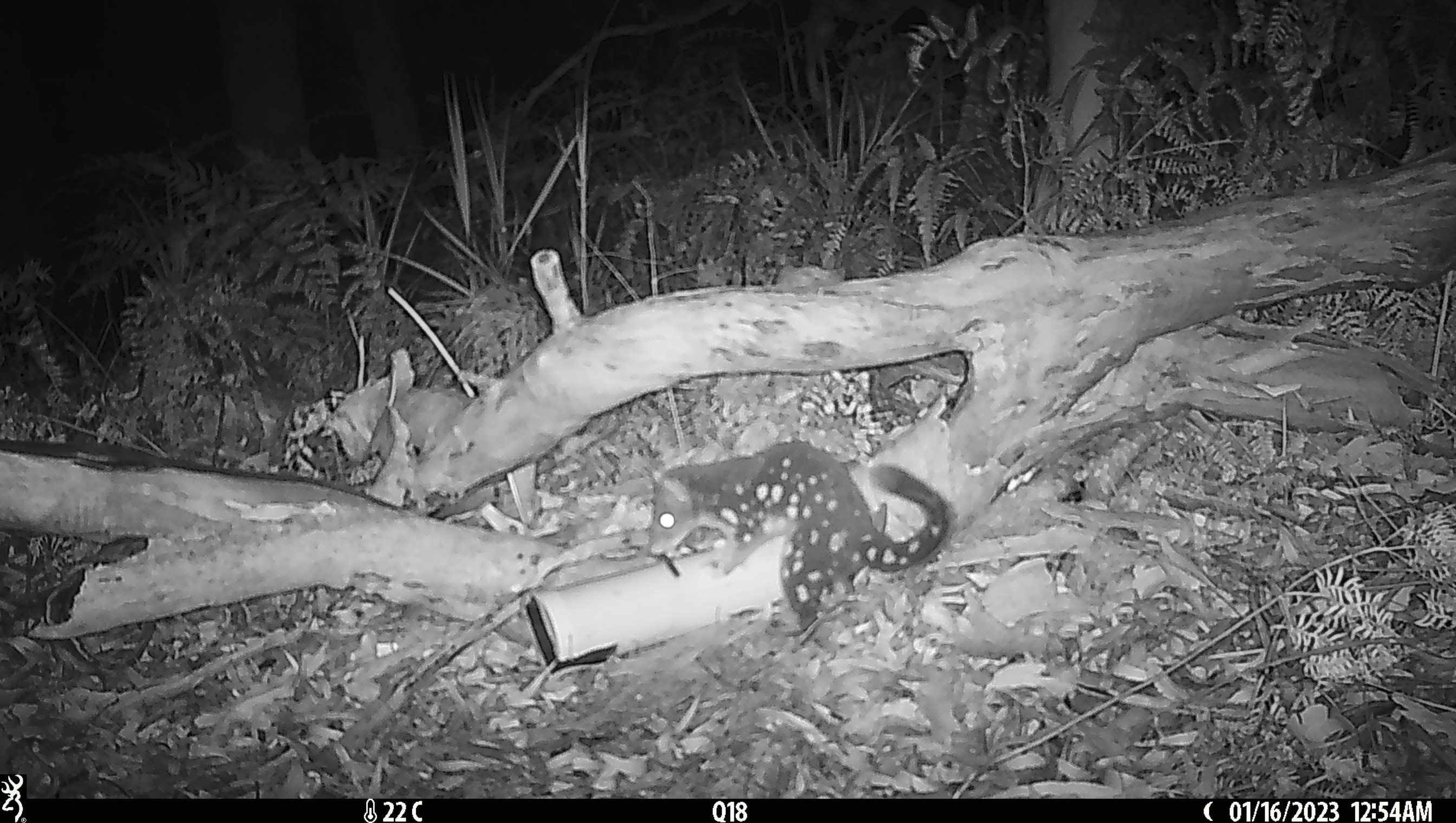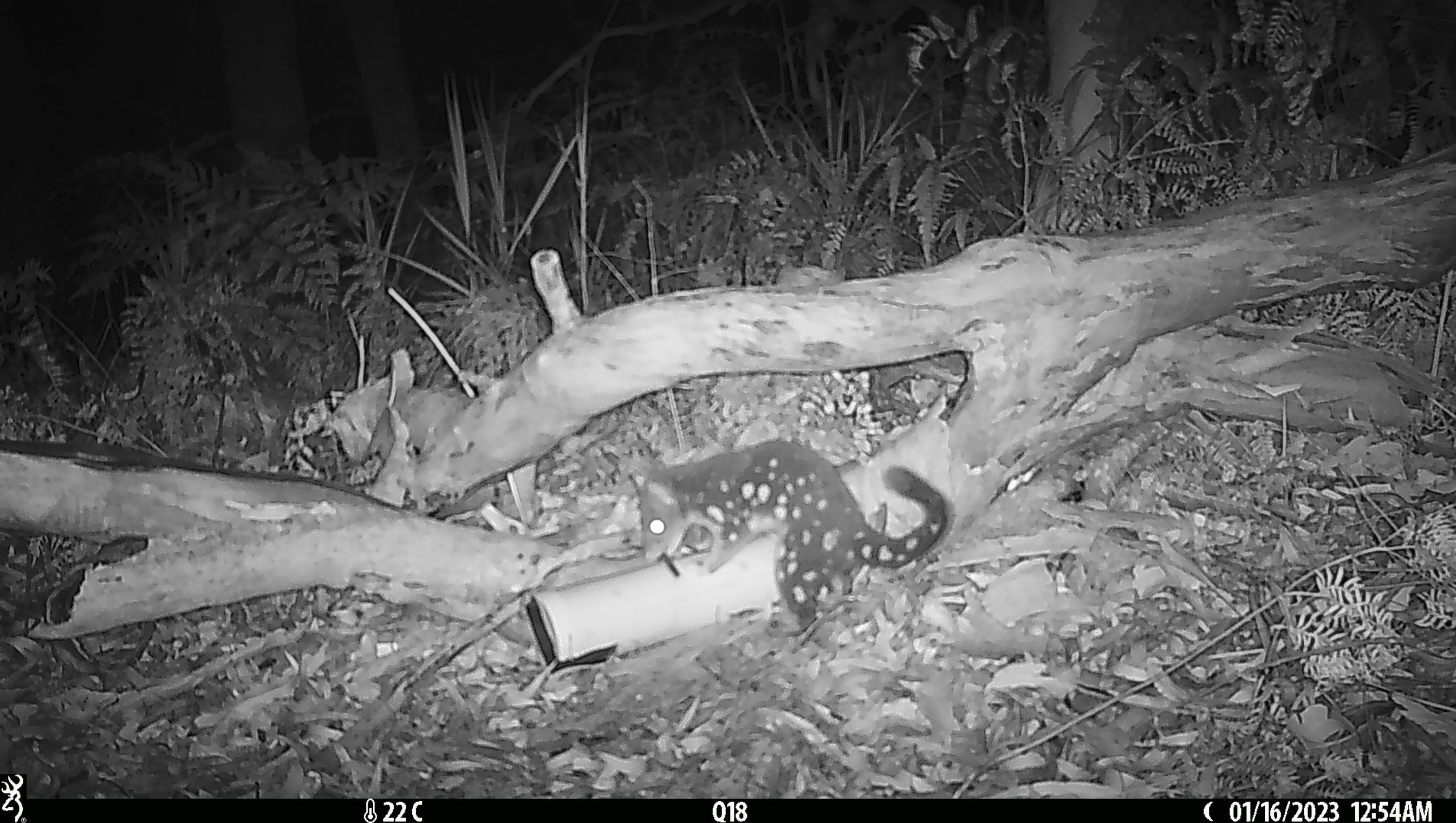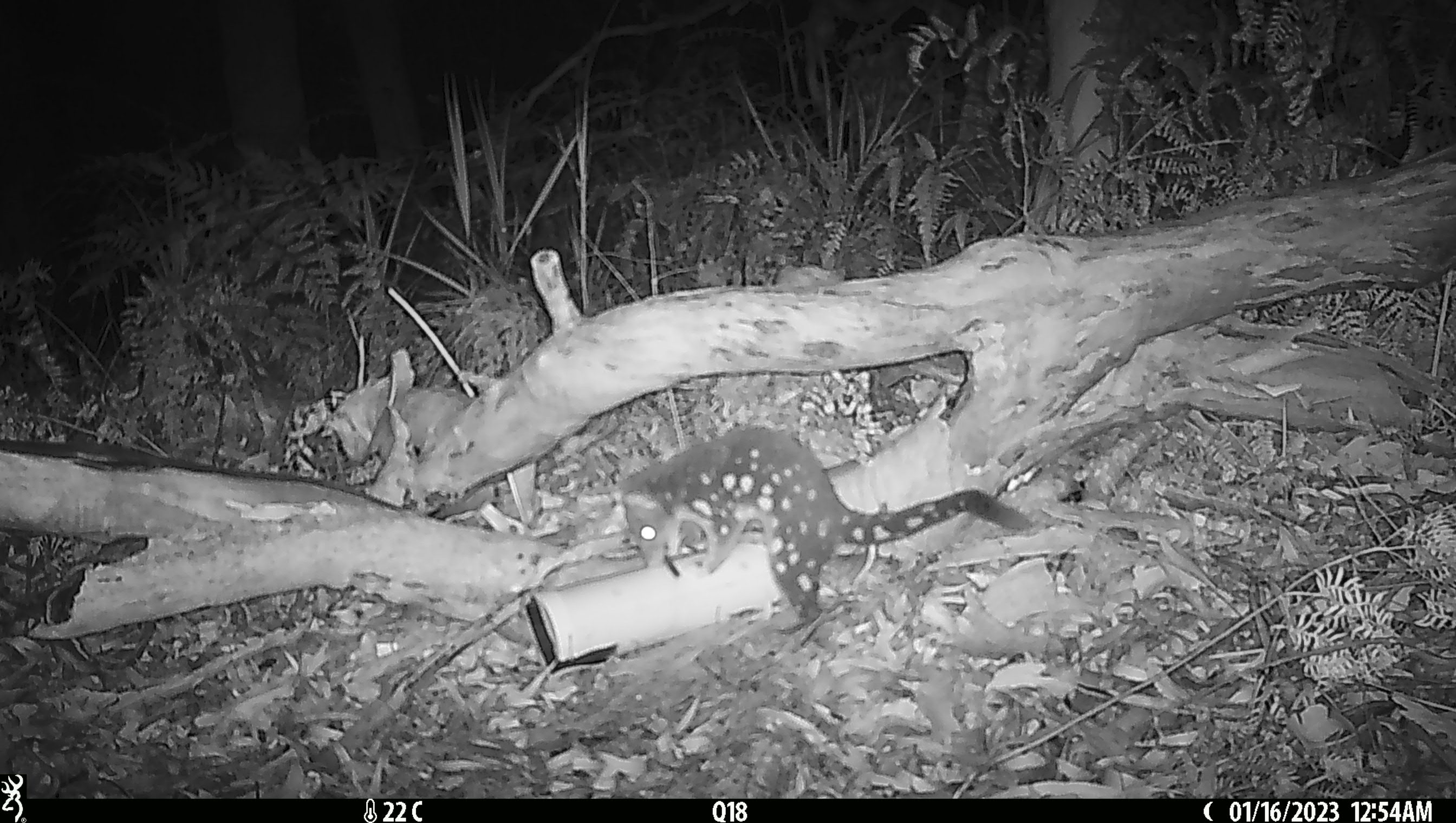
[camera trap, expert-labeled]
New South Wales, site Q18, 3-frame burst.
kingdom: Animalia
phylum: Chordata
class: Mammalia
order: Dasyuromorphia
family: Dasyuridae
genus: Dasyurus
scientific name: Dasyurus maculatus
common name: spotted-tailed quoll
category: quoll